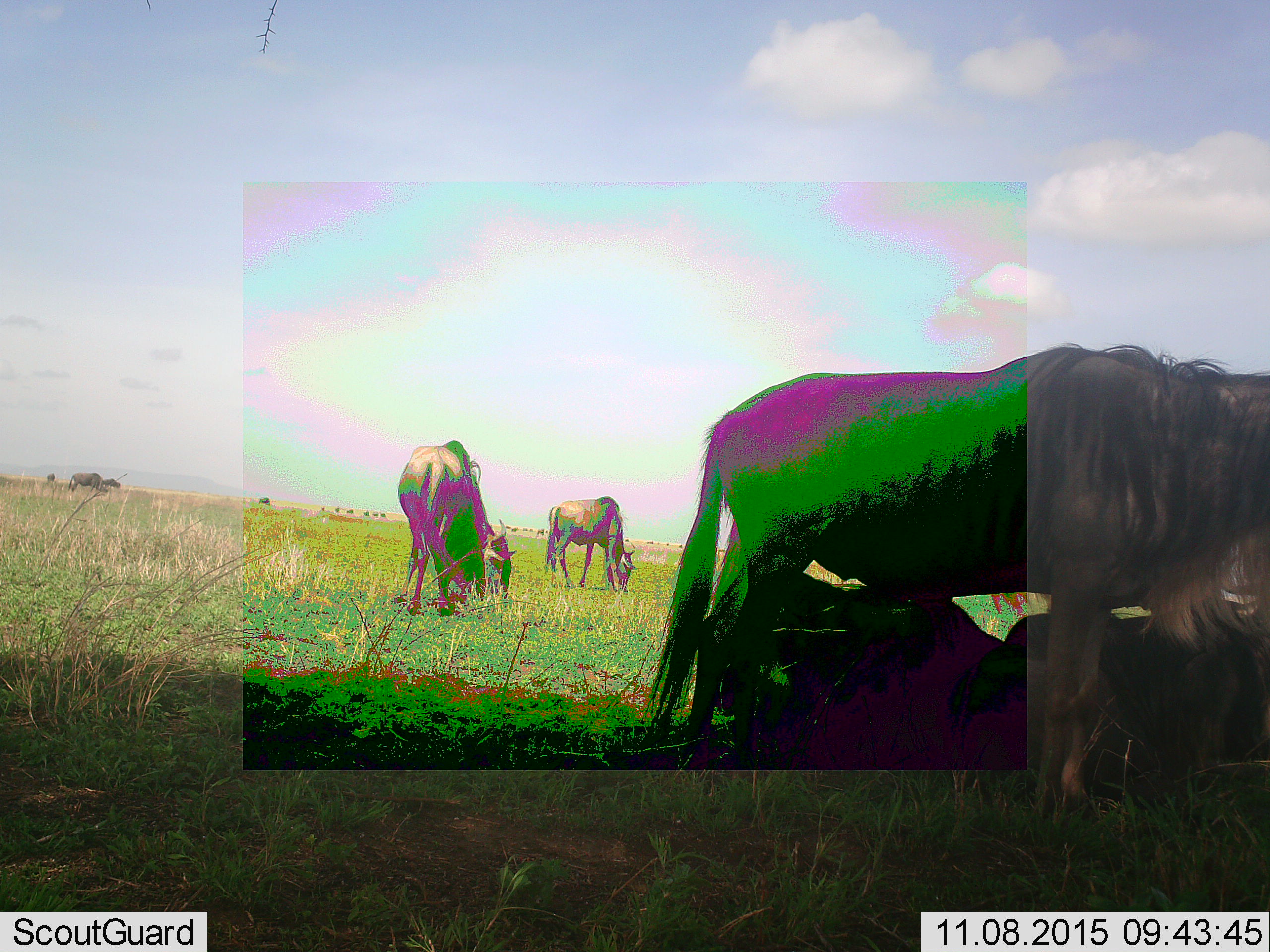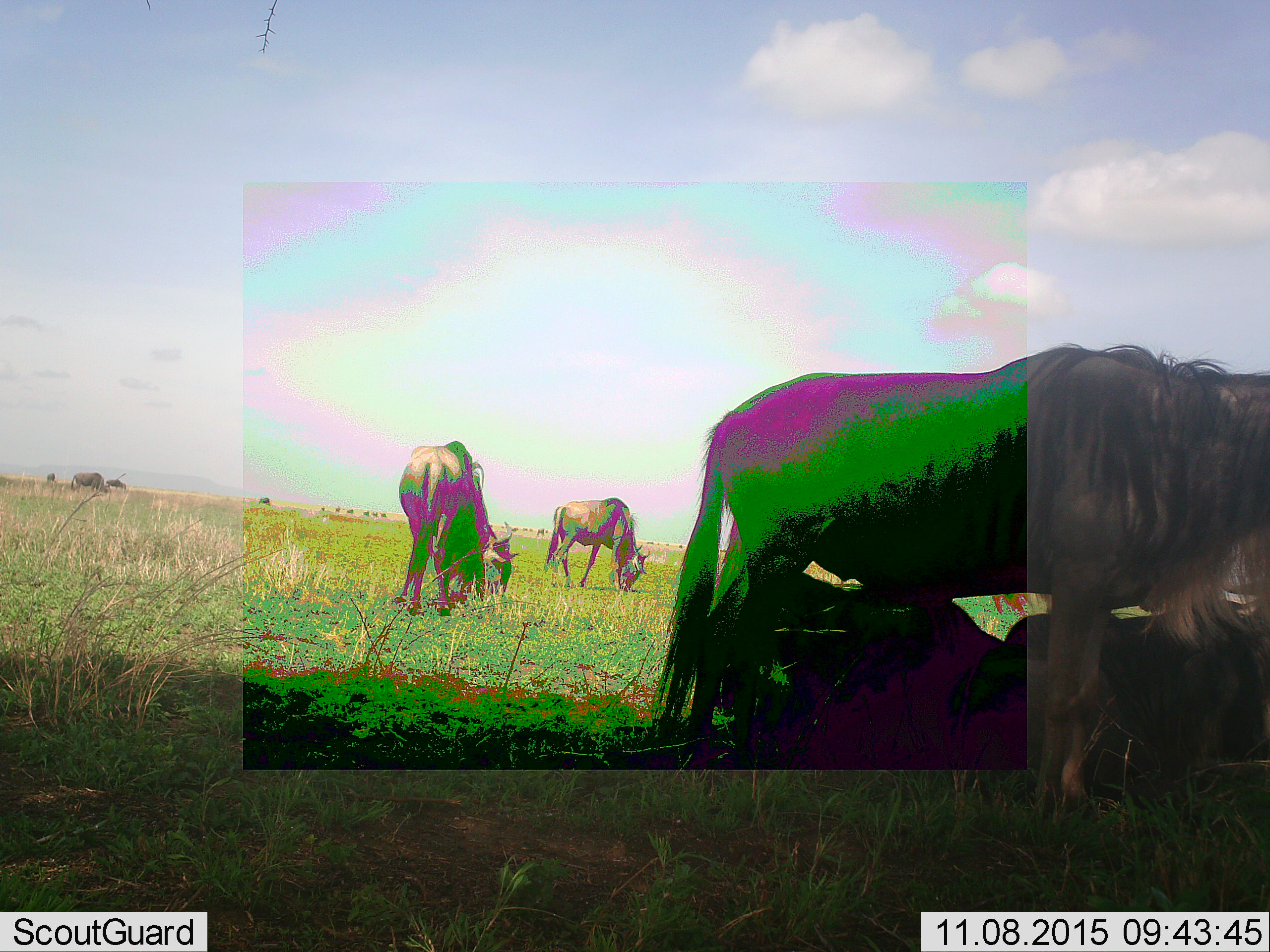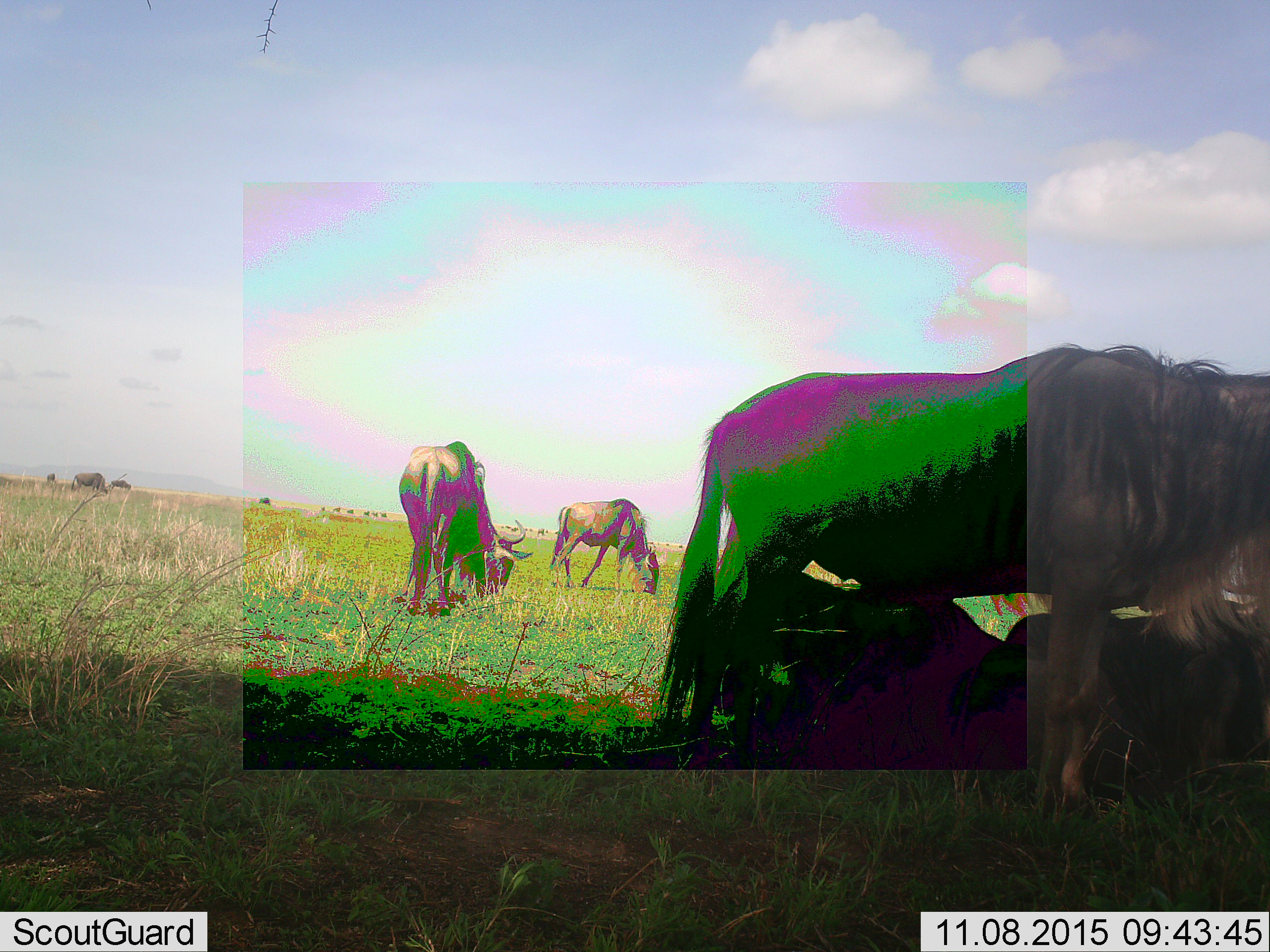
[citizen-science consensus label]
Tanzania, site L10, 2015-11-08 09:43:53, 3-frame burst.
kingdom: Animalia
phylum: Chordata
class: Mammalia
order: Artiodactyla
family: Bovidae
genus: Connochaetes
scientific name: Connochaetes taurinus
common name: blue wildebeest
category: wildebeest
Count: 11-50.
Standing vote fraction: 100%.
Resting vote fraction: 62%.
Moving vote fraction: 50%.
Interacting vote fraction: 25%.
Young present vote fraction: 0%.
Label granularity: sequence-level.